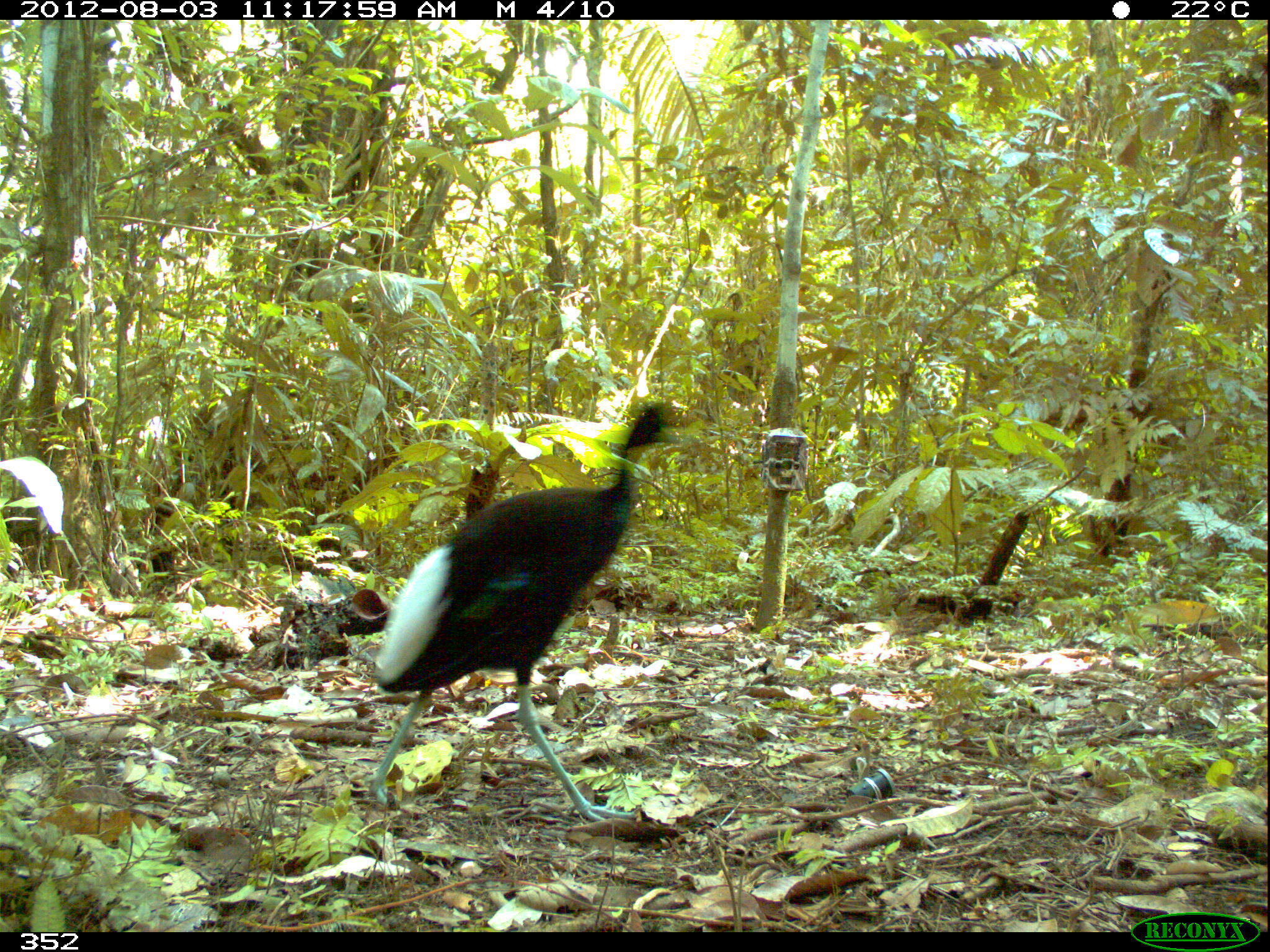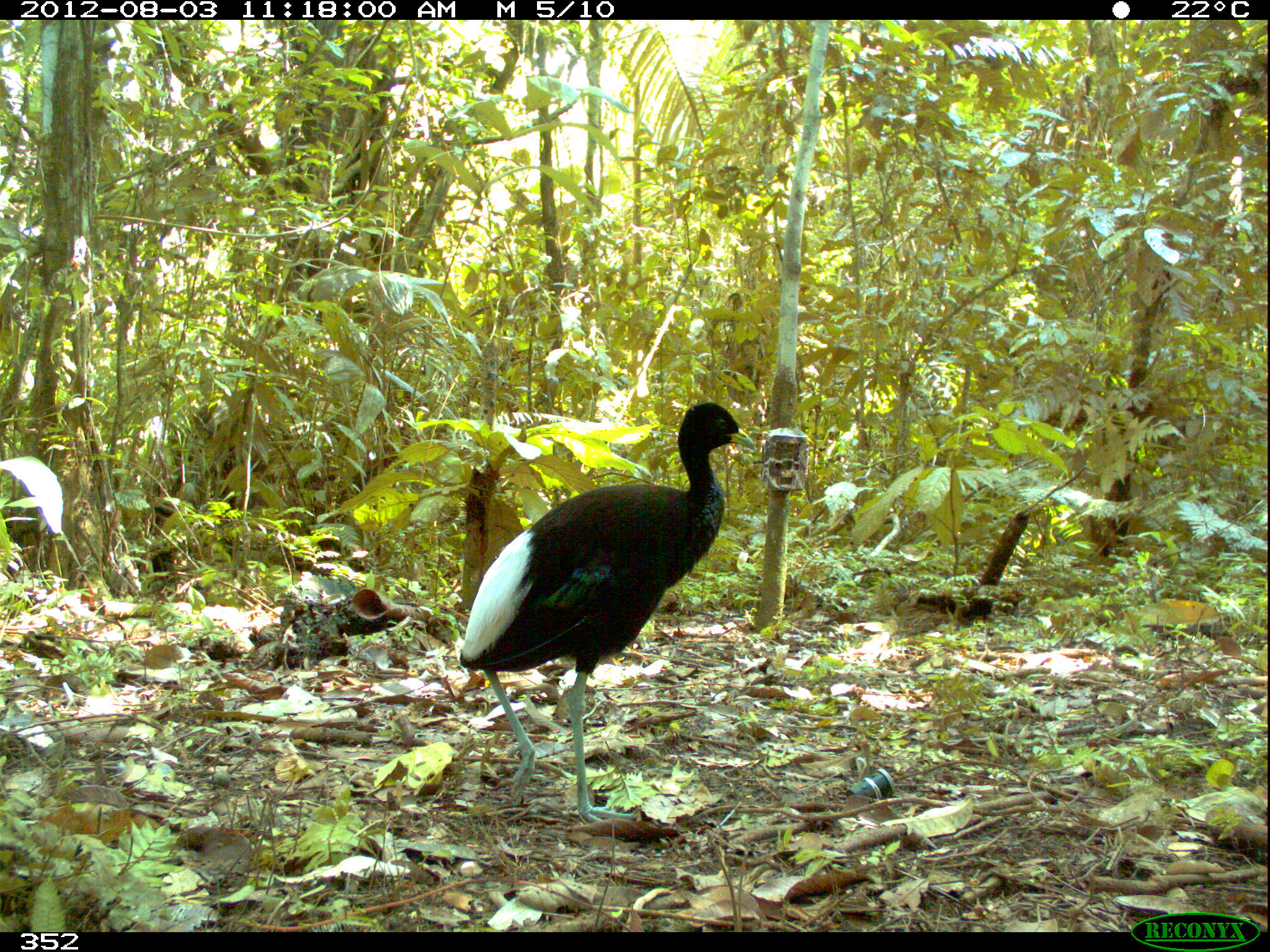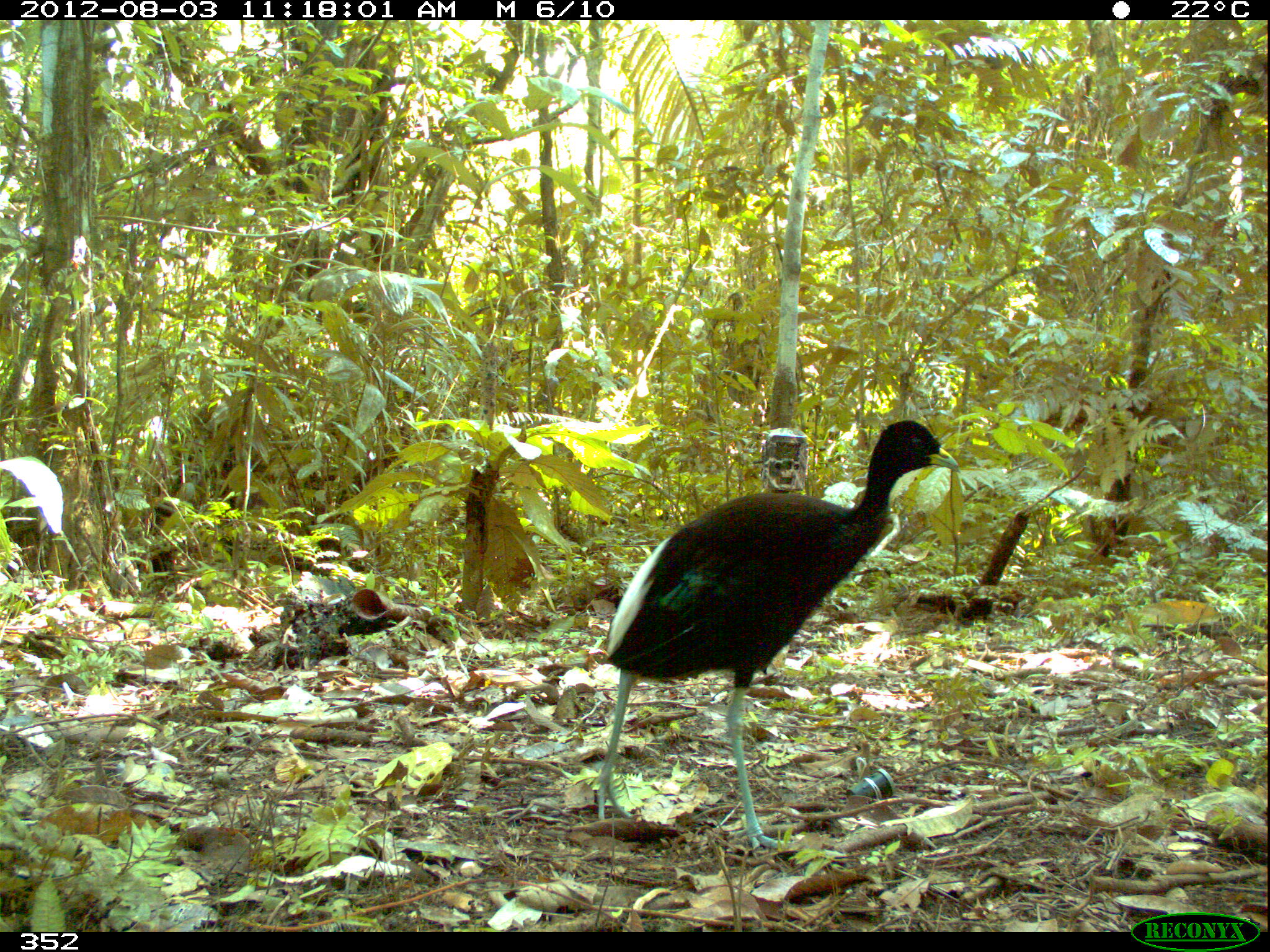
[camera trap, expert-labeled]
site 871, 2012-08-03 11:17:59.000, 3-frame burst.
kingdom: Animalia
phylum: Chordata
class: Aves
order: Gruiformes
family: Psophiidae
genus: Psophia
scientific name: Psophia leucoptera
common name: pale-winged trumpeter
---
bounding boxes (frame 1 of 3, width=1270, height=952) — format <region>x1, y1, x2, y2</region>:
psophia leucoptera: <region>364, 401, 681, 822</region>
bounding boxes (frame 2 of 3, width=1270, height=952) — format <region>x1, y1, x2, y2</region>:
psophia leucoptera: <region>459, 402, 758, 826</region>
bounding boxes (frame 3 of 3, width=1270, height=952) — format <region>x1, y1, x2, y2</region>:
psophia leucoptera: <region>588, 420, 960, 854</region>